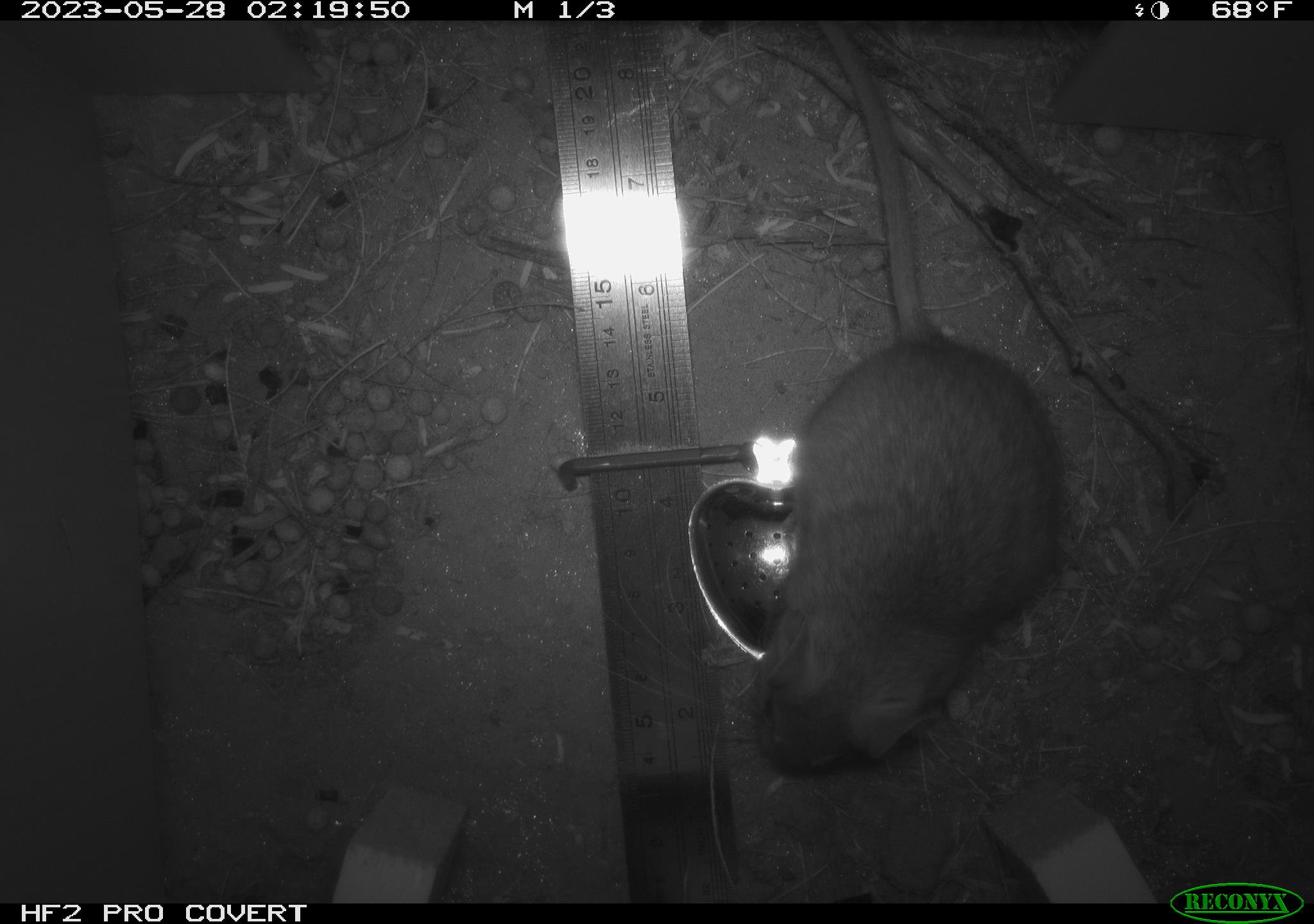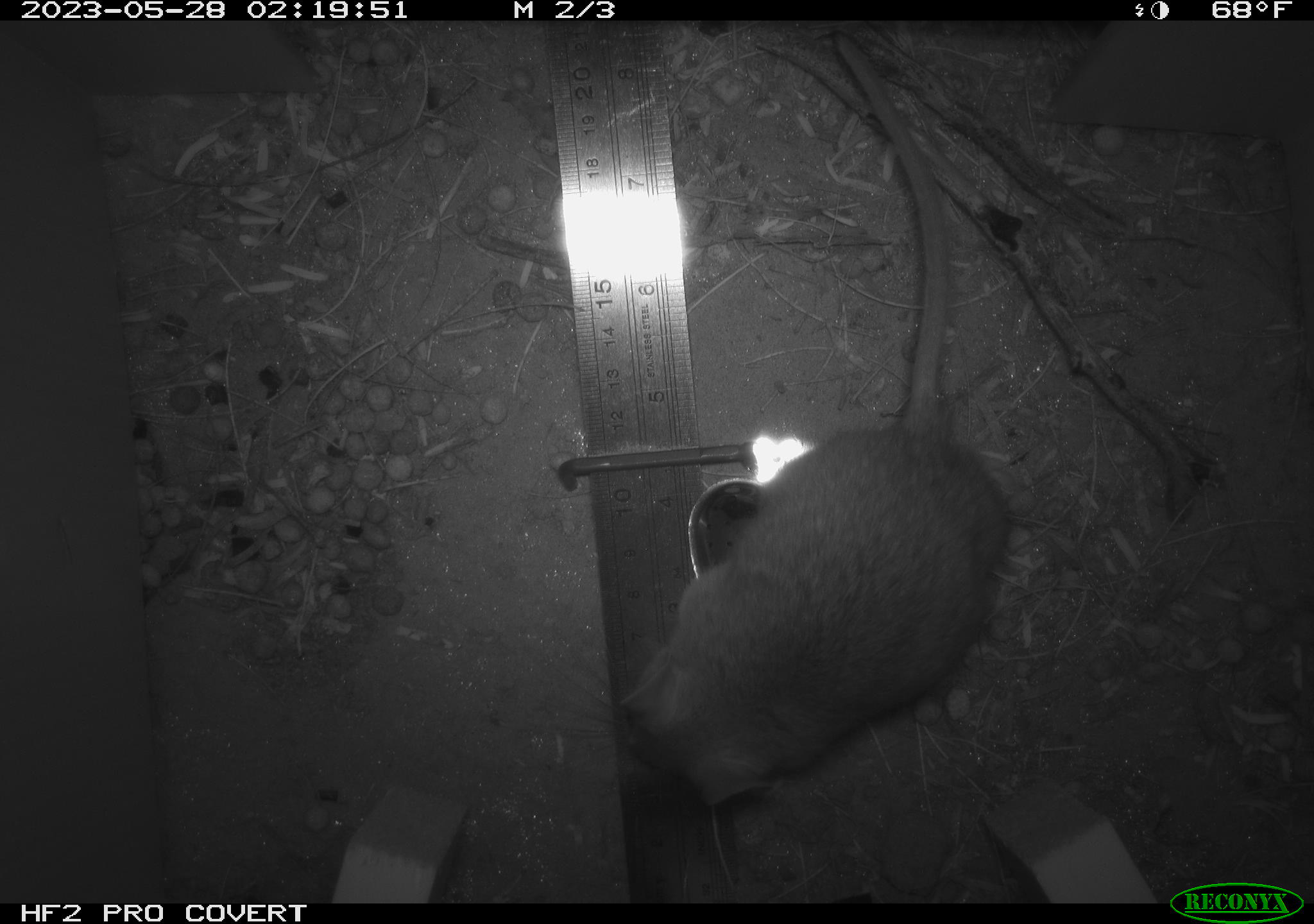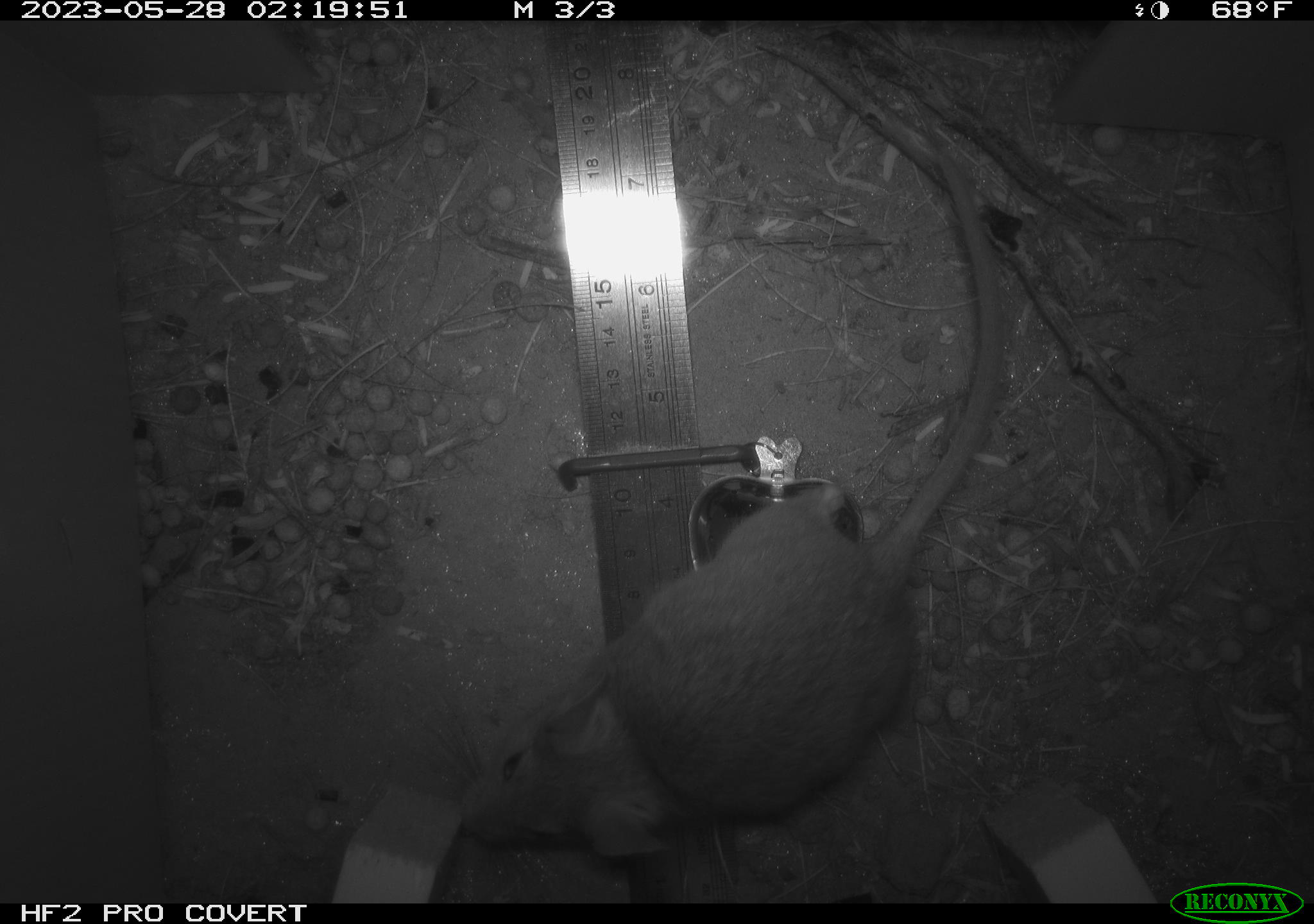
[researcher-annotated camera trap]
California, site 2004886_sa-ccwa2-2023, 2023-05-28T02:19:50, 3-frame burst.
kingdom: Animalia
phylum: Chordata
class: Mammalia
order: Rodentia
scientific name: Rodentia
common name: rodent